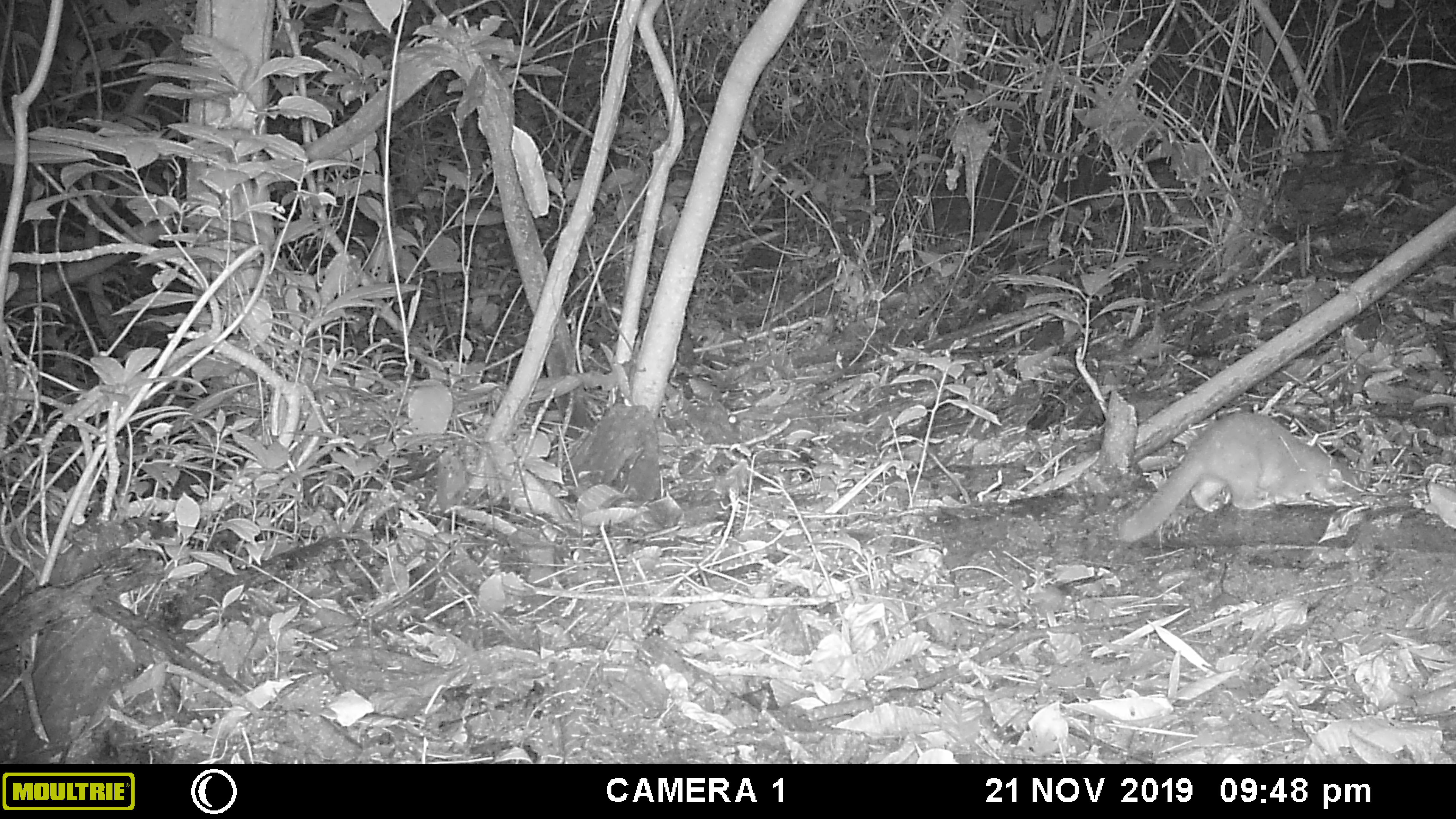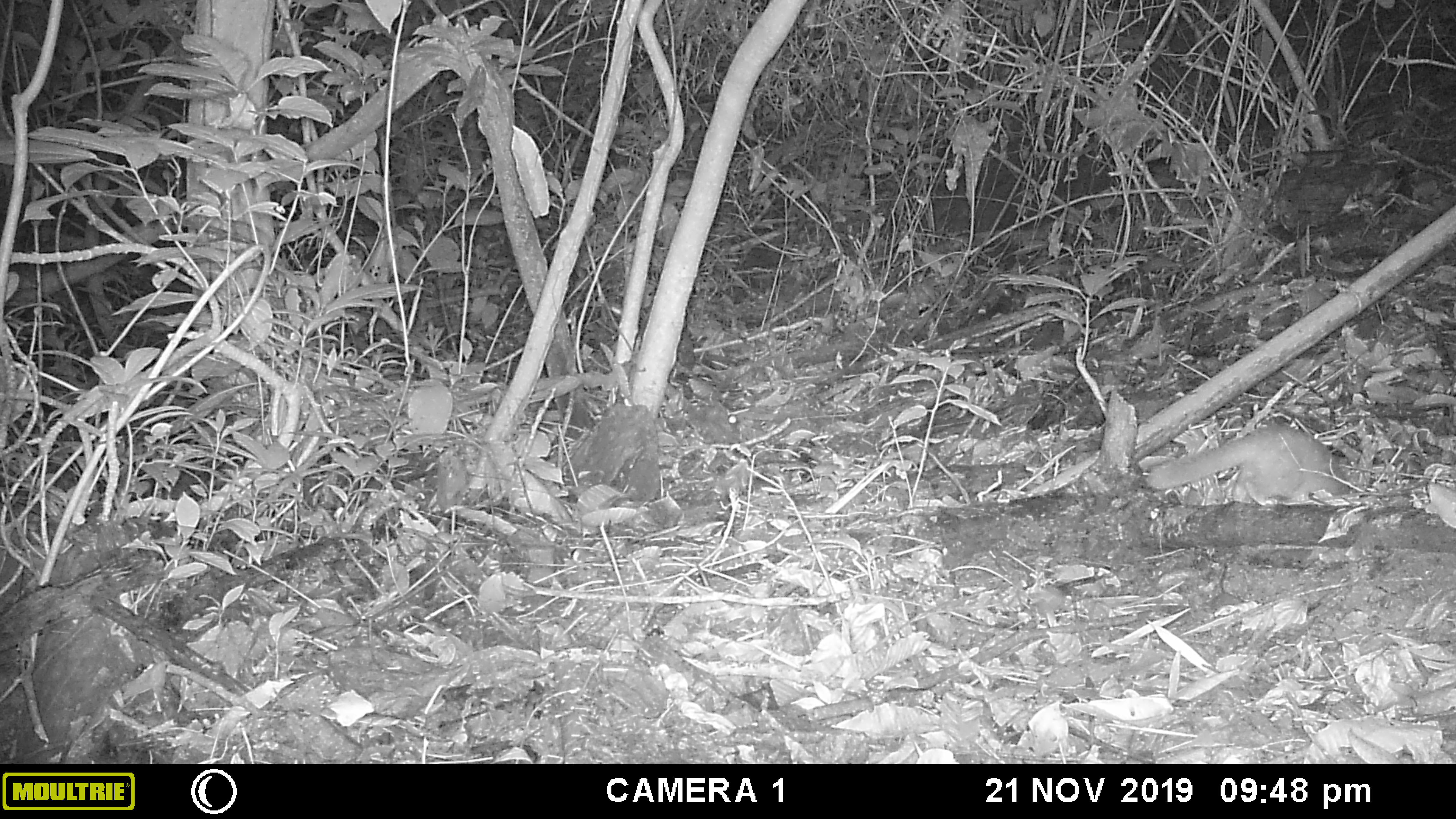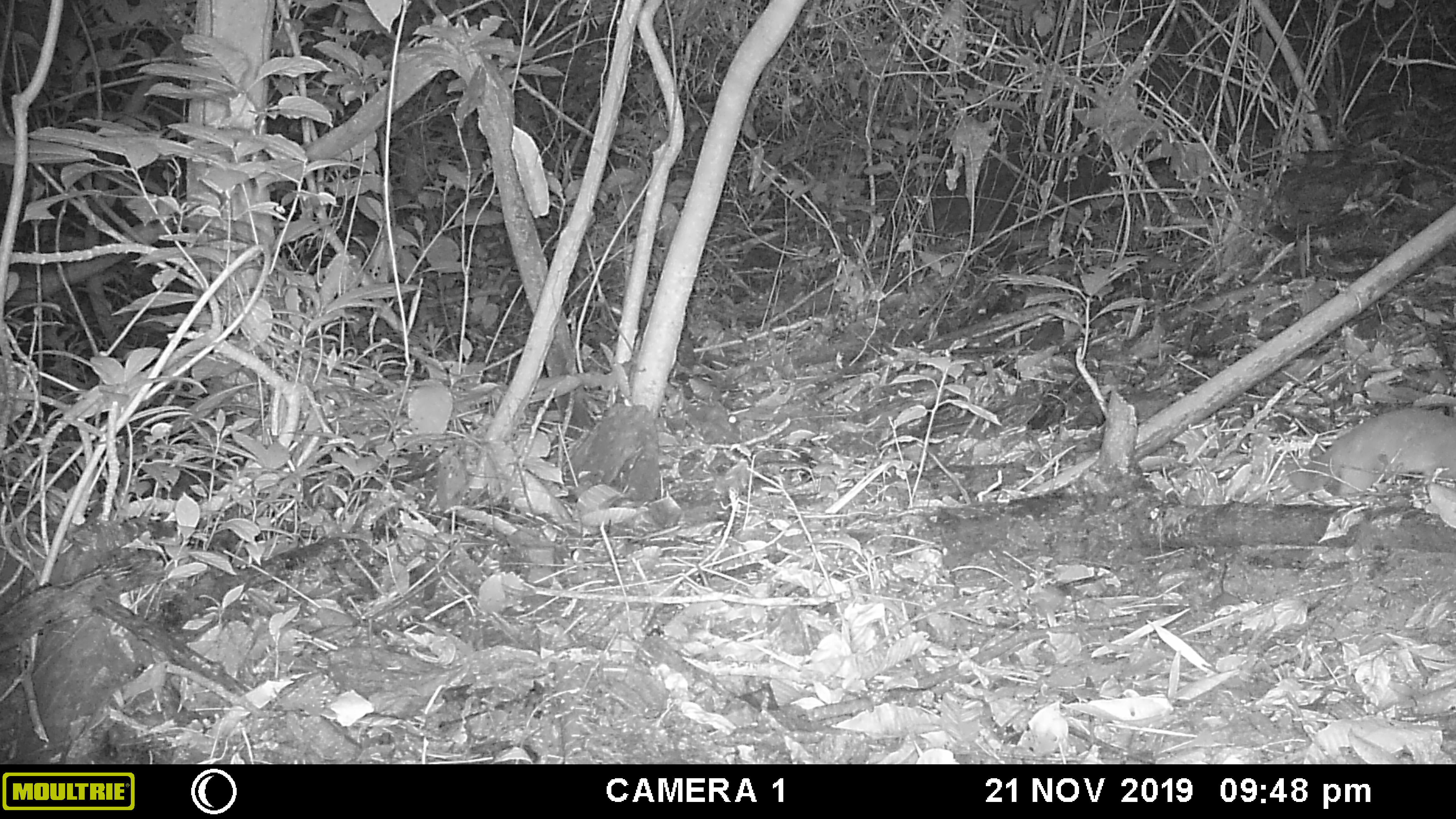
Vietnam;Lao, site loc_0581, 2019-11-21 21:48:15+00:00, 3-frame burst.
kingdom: Animalia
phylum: Chordata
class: Mammalia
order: Carnivora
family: Mustelidae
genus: Melogale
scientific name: Melogale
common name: ferret badger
Ferret badger (Melogale). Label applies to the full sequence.